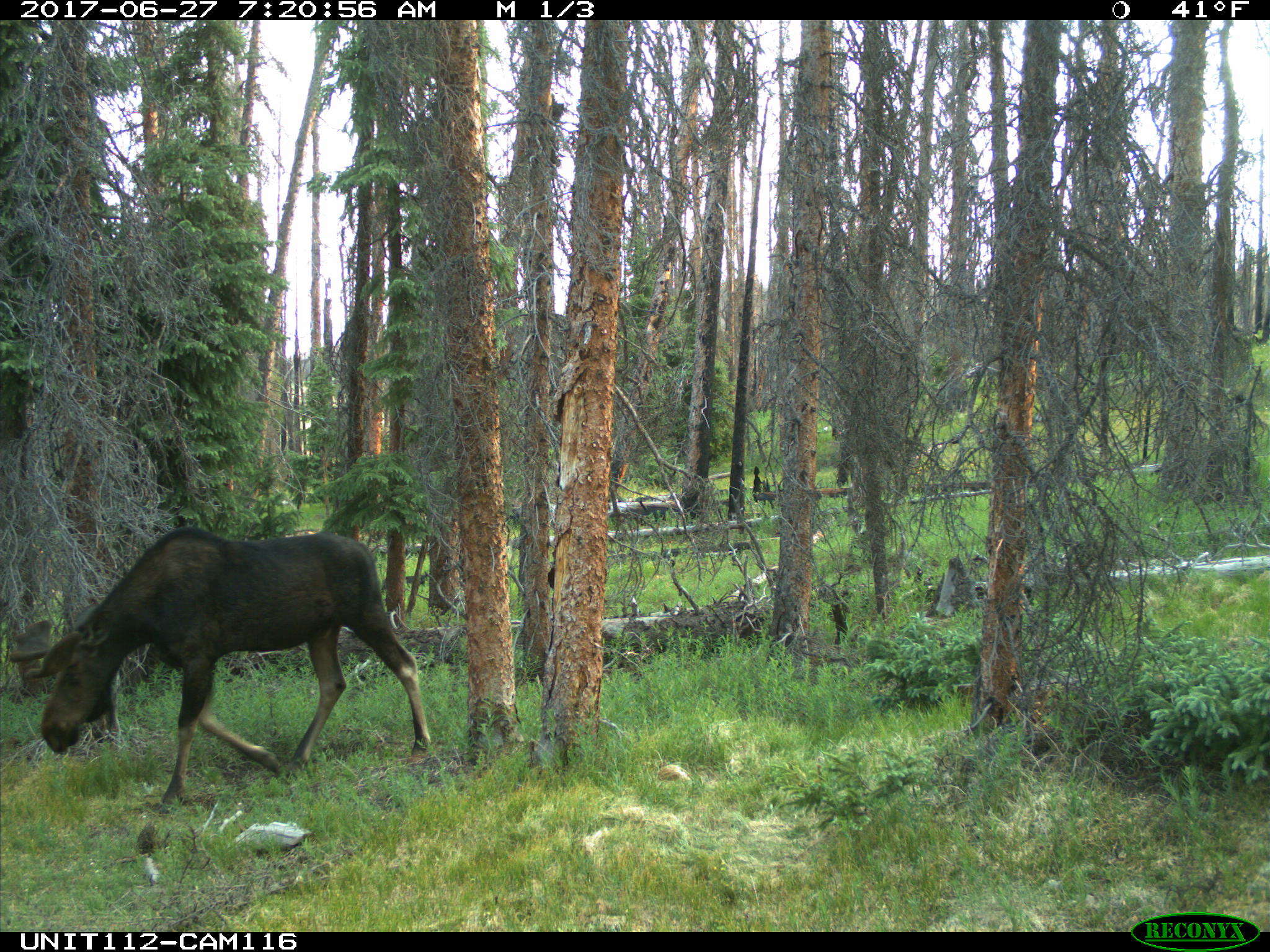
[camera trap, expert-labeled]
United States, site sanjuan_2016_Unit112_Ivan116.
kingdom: Animalia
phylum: Chordata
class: Mammalia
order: Artiodactyla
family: Cervidae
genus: Alces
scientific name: Alces alces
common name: moose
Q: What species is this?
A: Alces alces (moose).